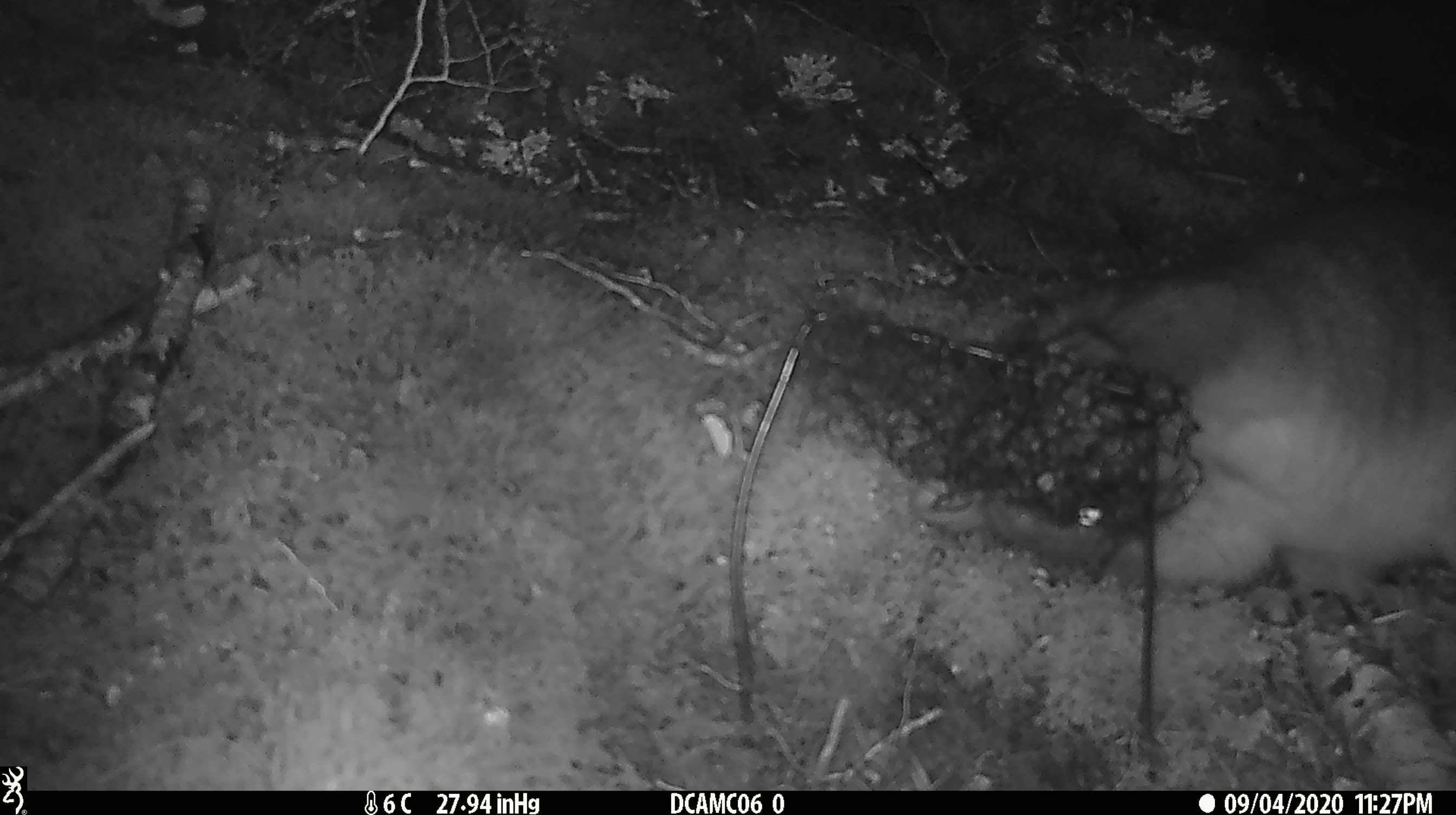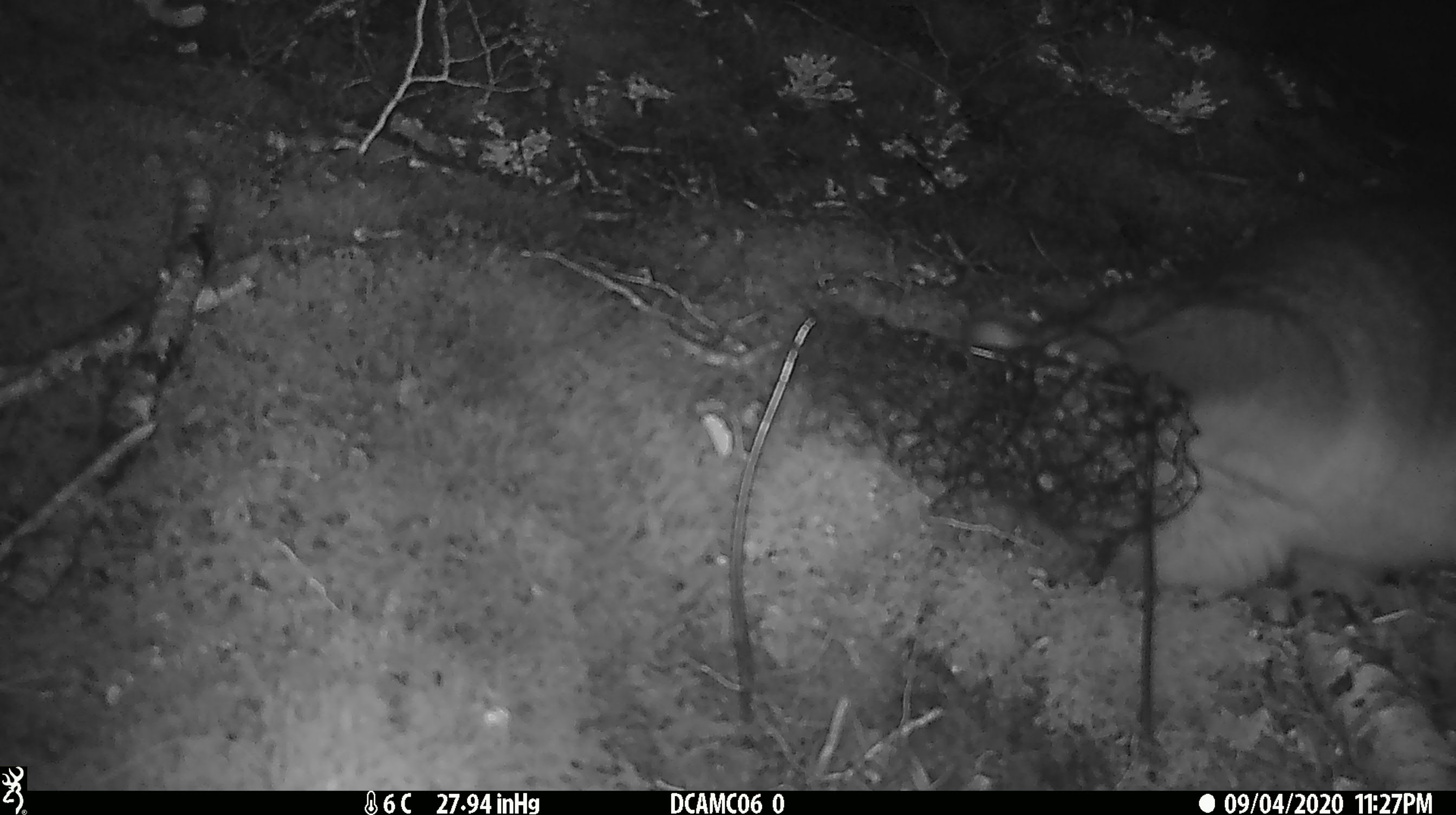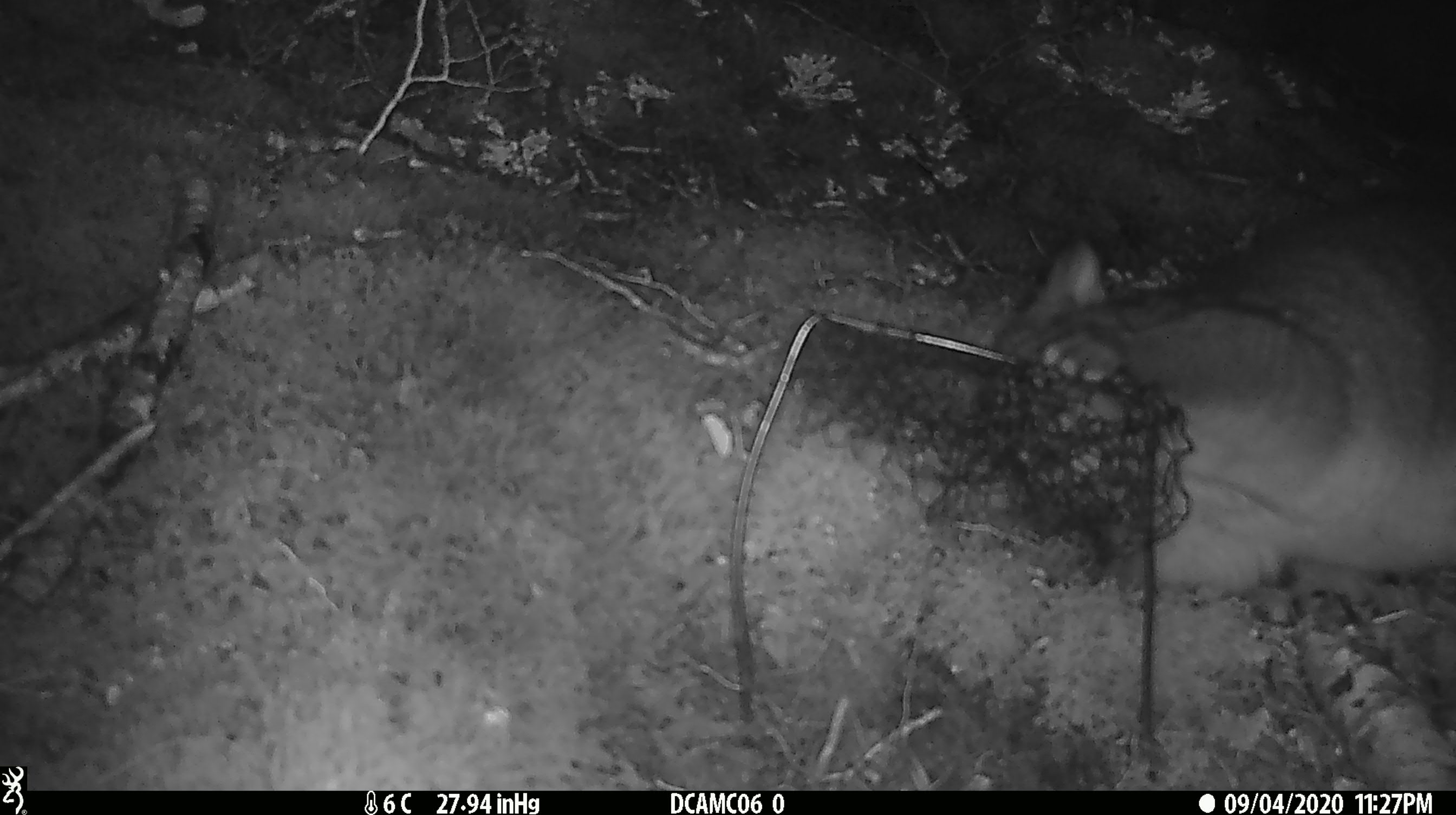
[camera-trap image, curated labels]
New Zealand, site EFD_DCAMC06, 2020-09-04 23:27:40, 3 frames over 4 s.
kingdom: Animalia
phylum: Chordata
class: Mammalia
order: Diprotodontia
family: Phalangeridae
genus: Trichosurus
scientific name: Trichosurus vulpecula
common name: common brushtail possum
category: possum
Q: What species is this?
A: Possum (common brushtail possum) (Trichosurus vulpecula).